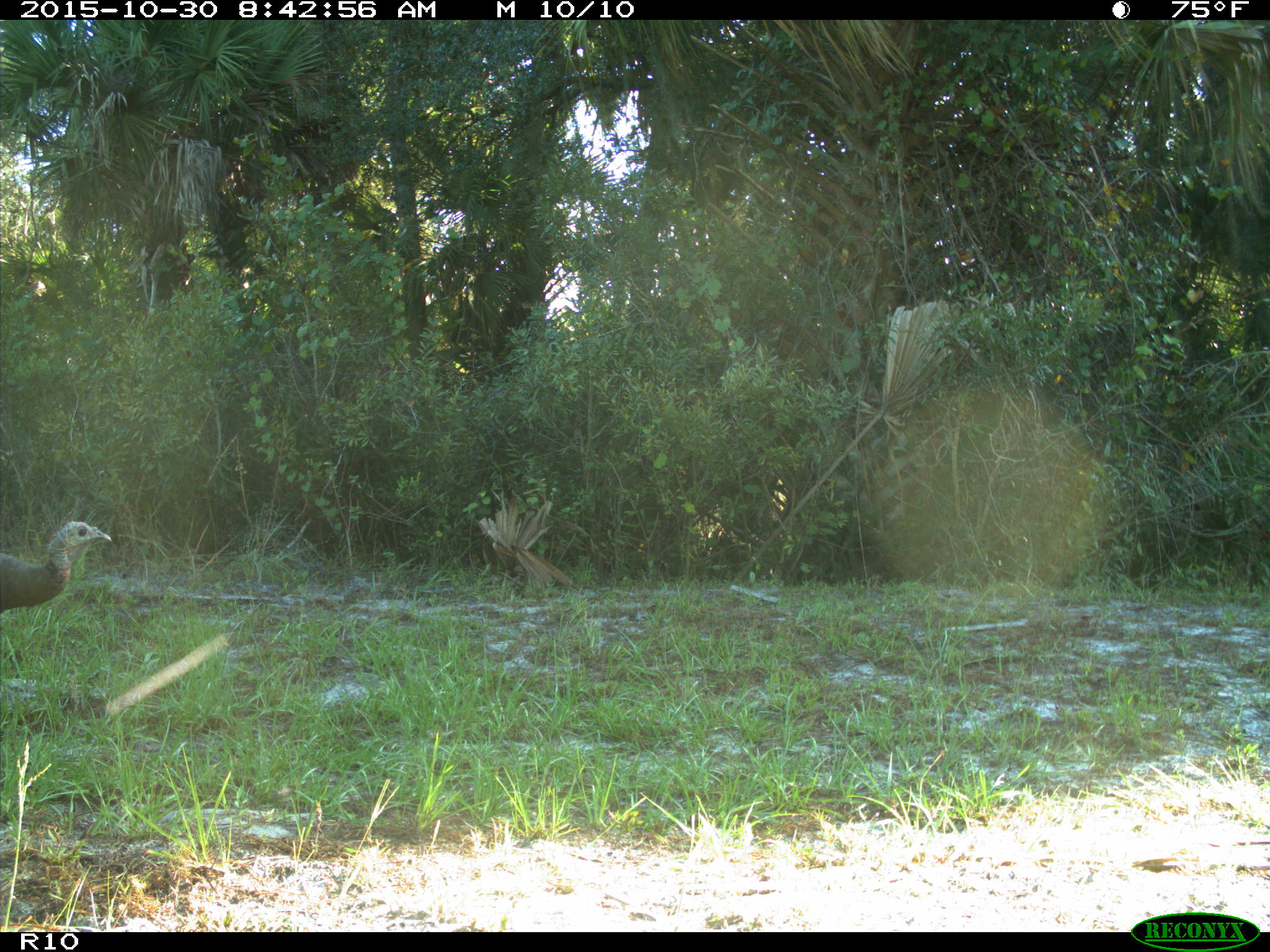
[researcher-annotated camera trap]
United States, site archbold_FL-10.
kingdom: Animalia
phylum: Chordata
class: Aves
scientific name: Aves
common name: birds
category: unidentified bird